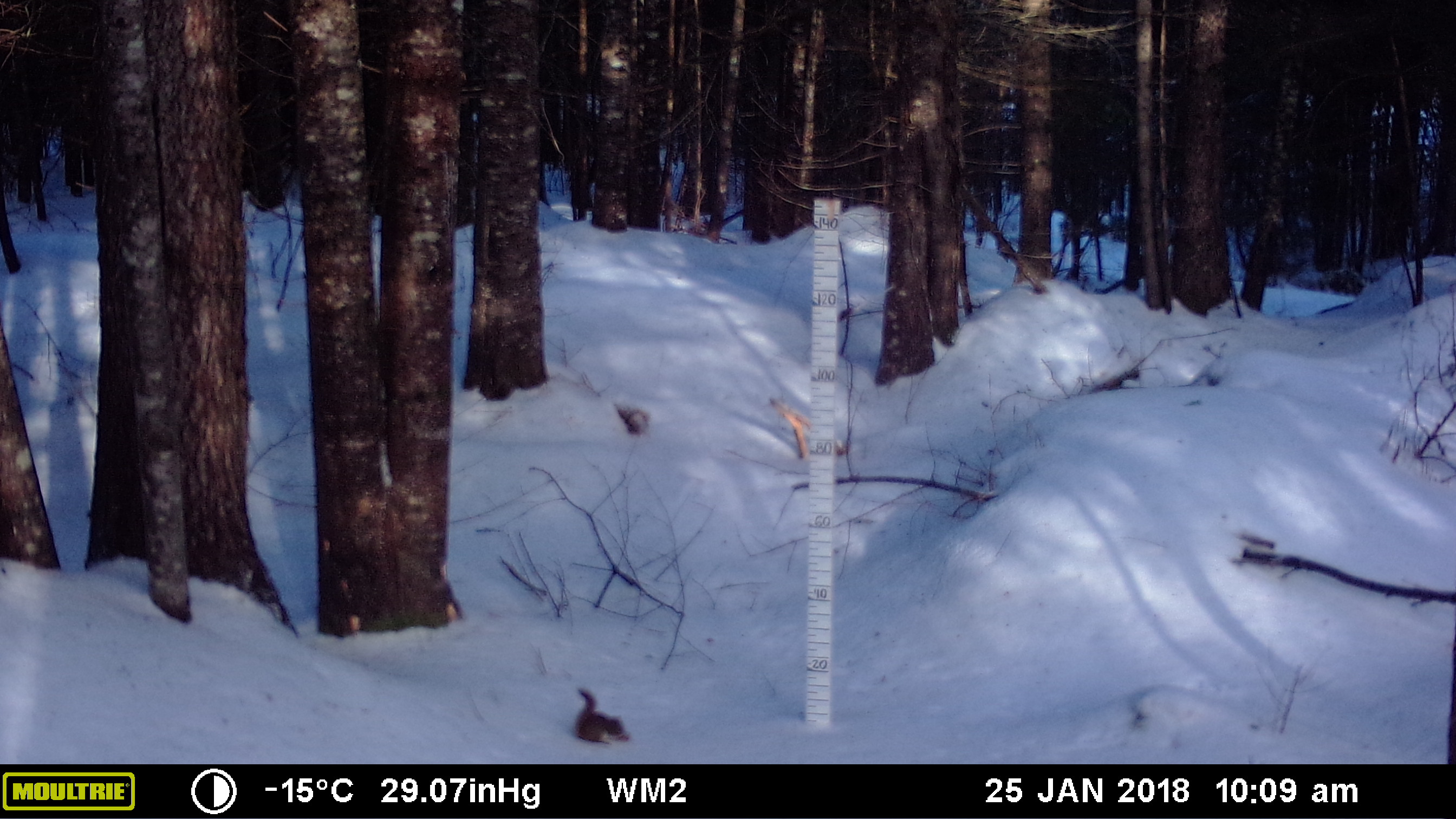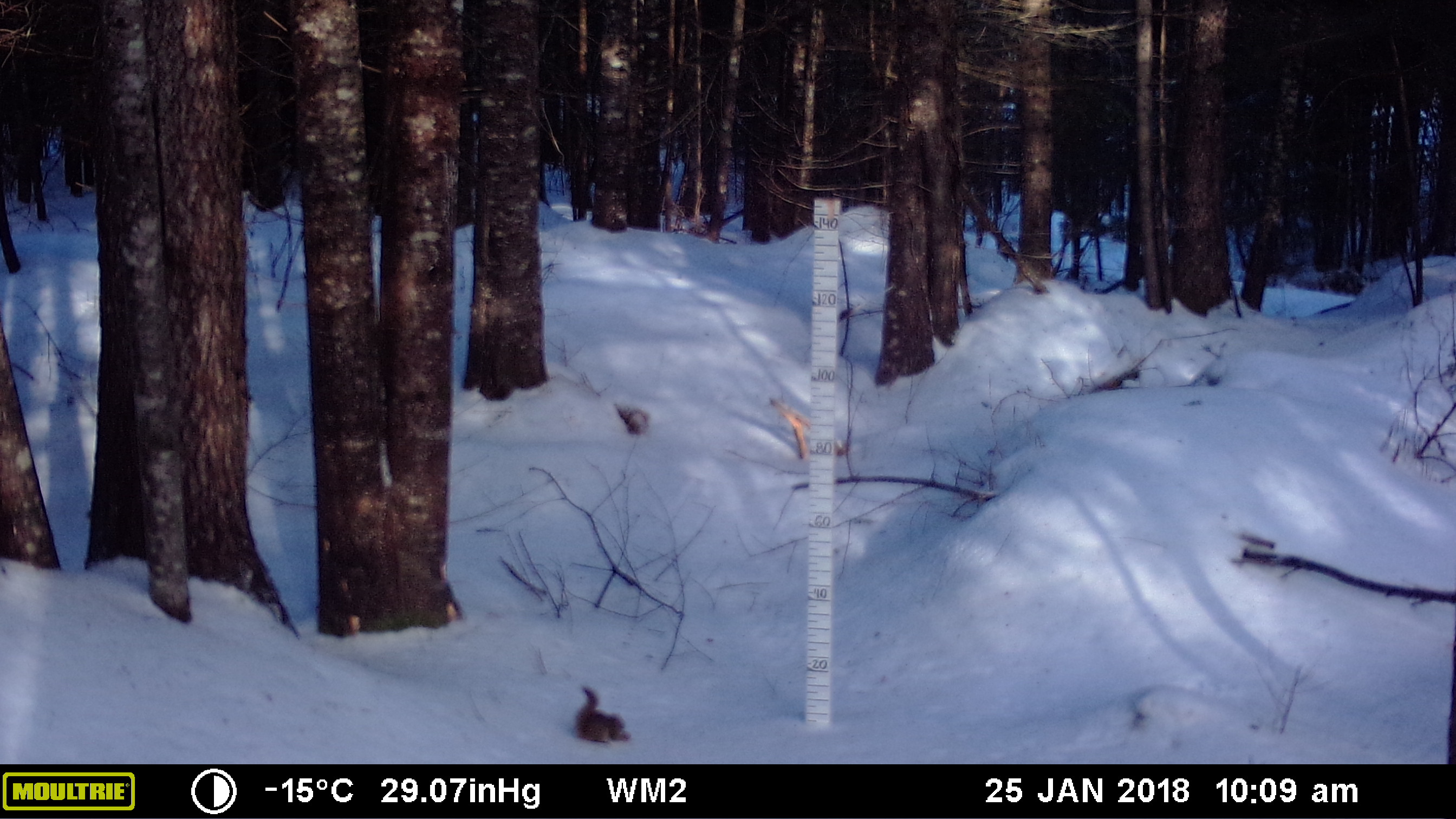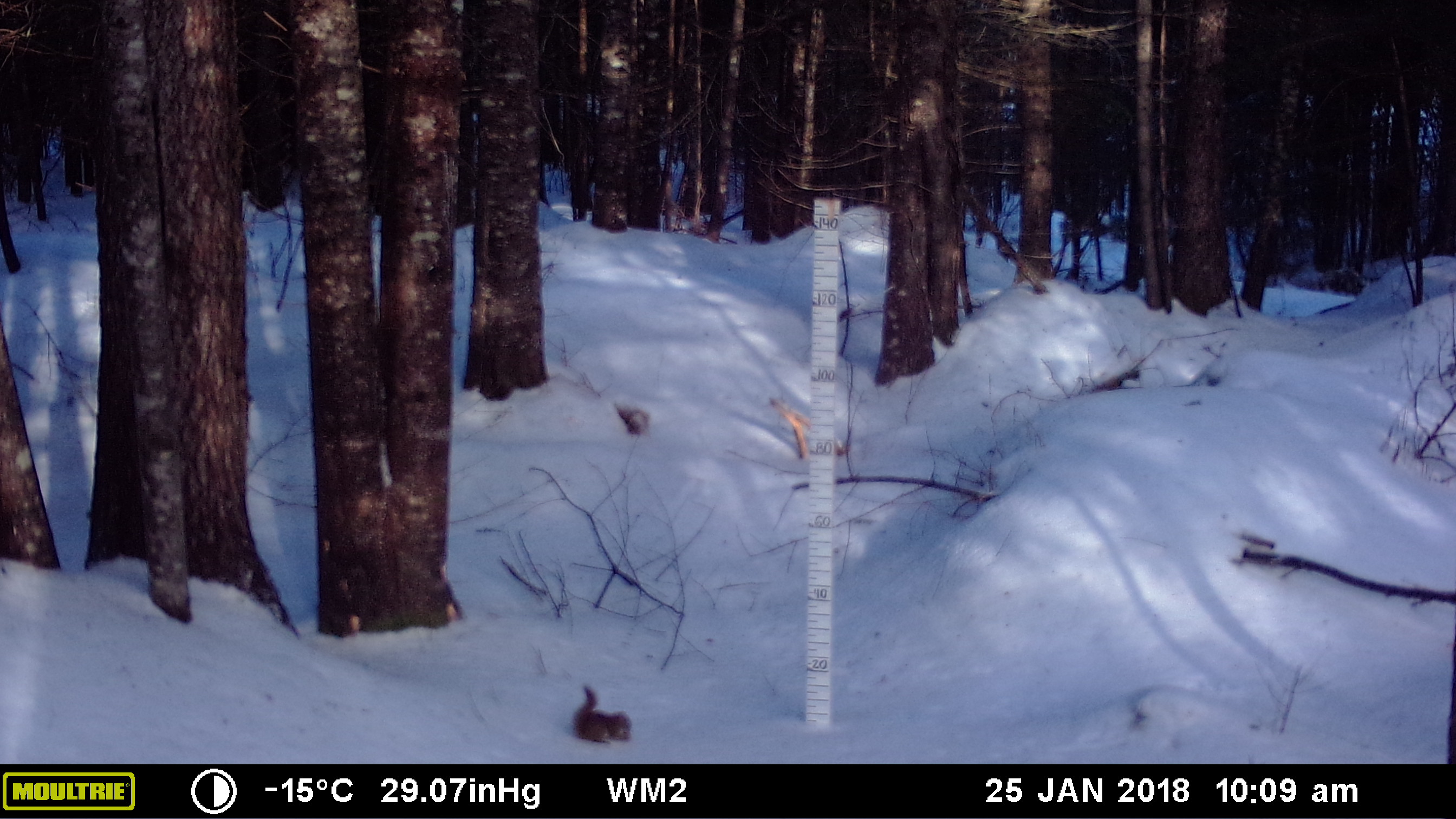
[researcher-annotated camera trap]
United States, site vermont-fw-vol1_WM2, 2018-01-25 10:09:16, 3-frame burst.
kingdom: Animalia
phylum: Chordata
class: Mammalia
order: Rodentia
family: Sciuridae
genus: Tamiasciurus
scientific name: Tamiasciurus hudsonicus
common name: red squirrel